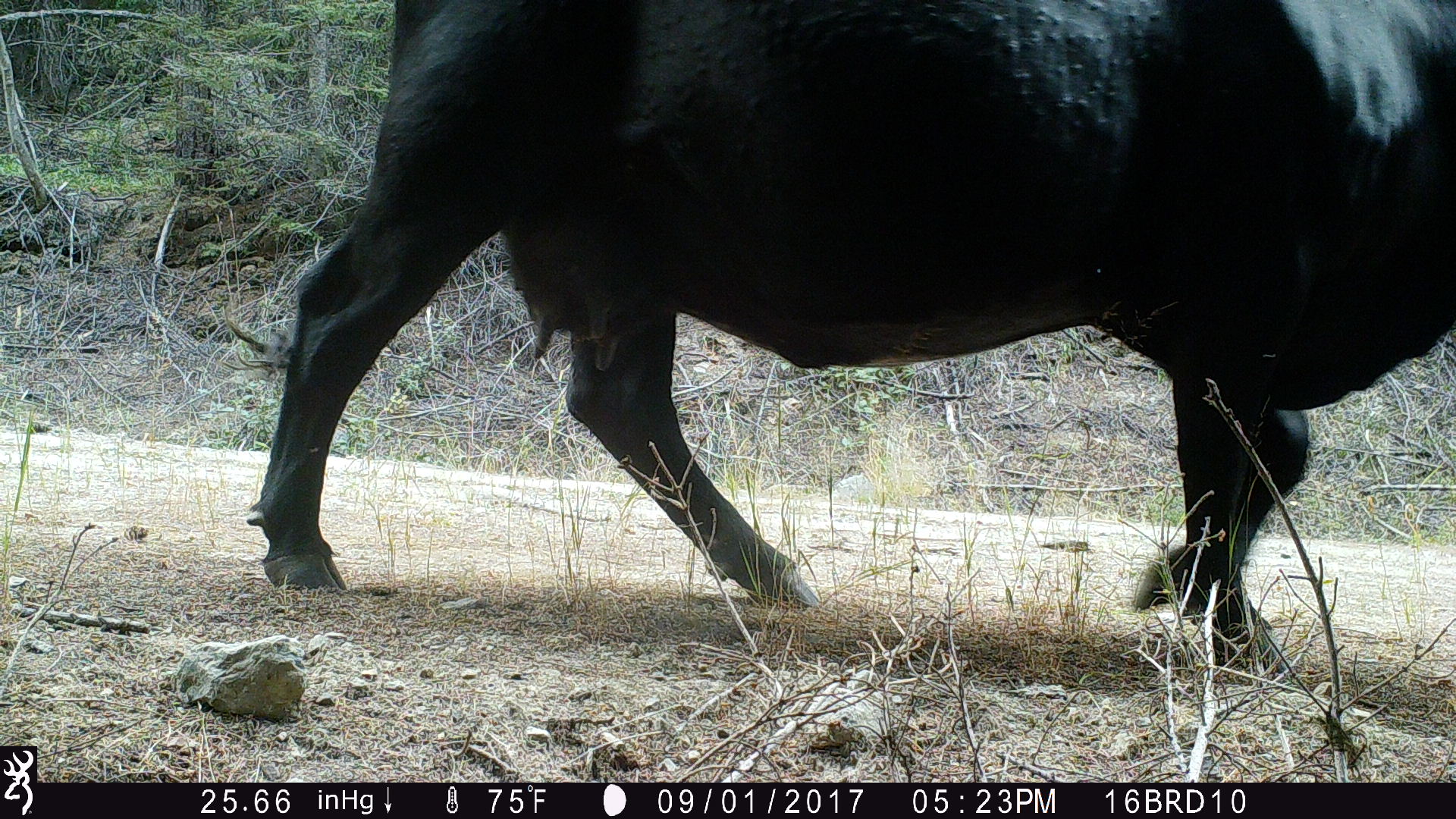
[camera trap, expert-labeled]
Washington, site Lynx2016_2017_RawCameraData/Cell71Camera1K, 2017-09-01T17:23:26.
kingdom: Animalia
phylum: Chordata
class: Mammalia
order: Artiodactyla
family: Bovidae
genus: Bos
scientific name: Bos taurus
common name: domestic cattle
Domestic cattle (Bos taurus). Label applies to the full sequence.